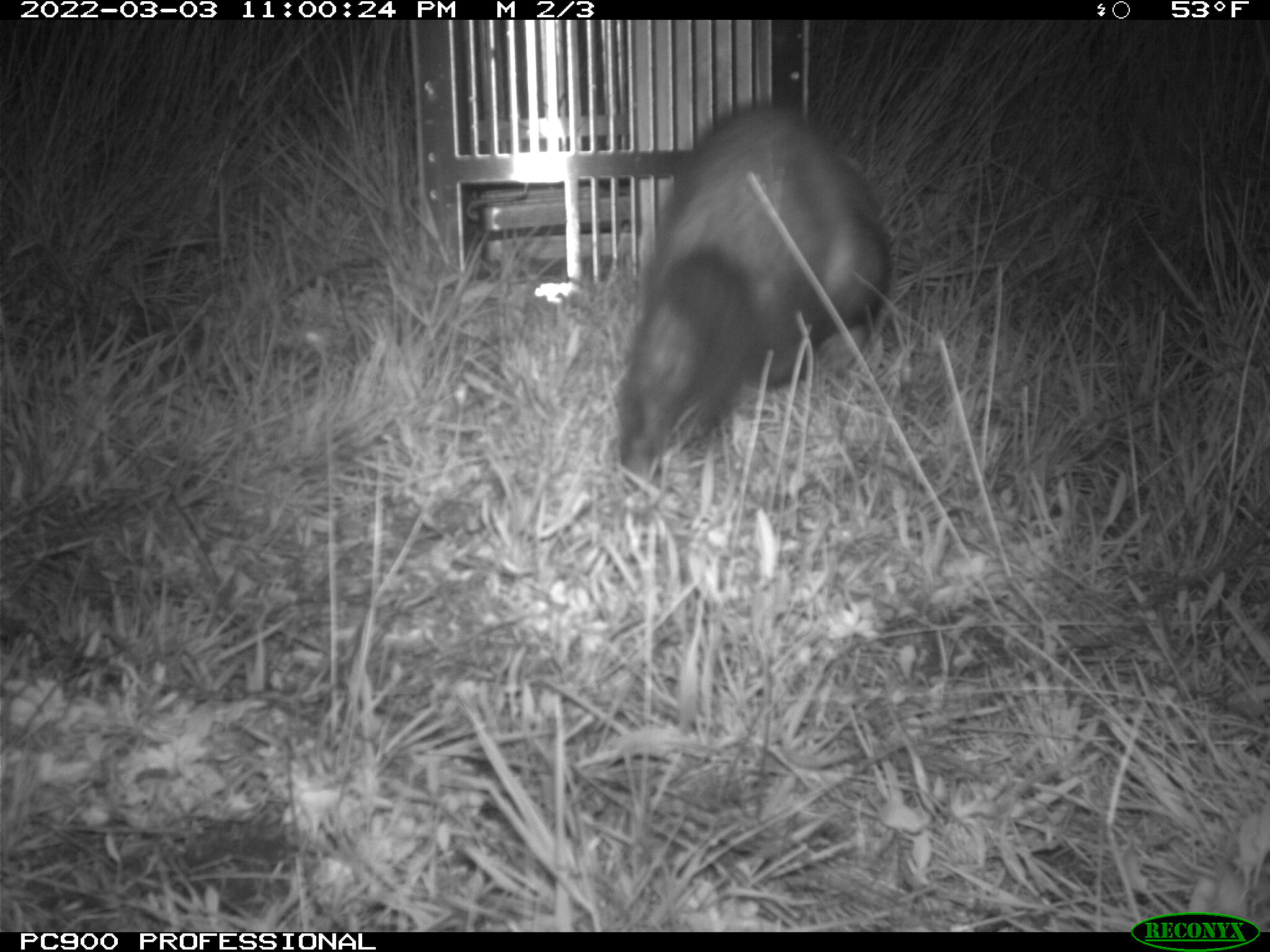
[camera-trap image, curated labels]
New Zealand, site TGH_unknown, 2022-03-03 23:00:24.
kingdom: Animalia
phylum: Chordata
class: Mammalia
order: Carnivora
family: Mustelidae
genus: Mustela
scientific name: Mustela furo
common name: ferret